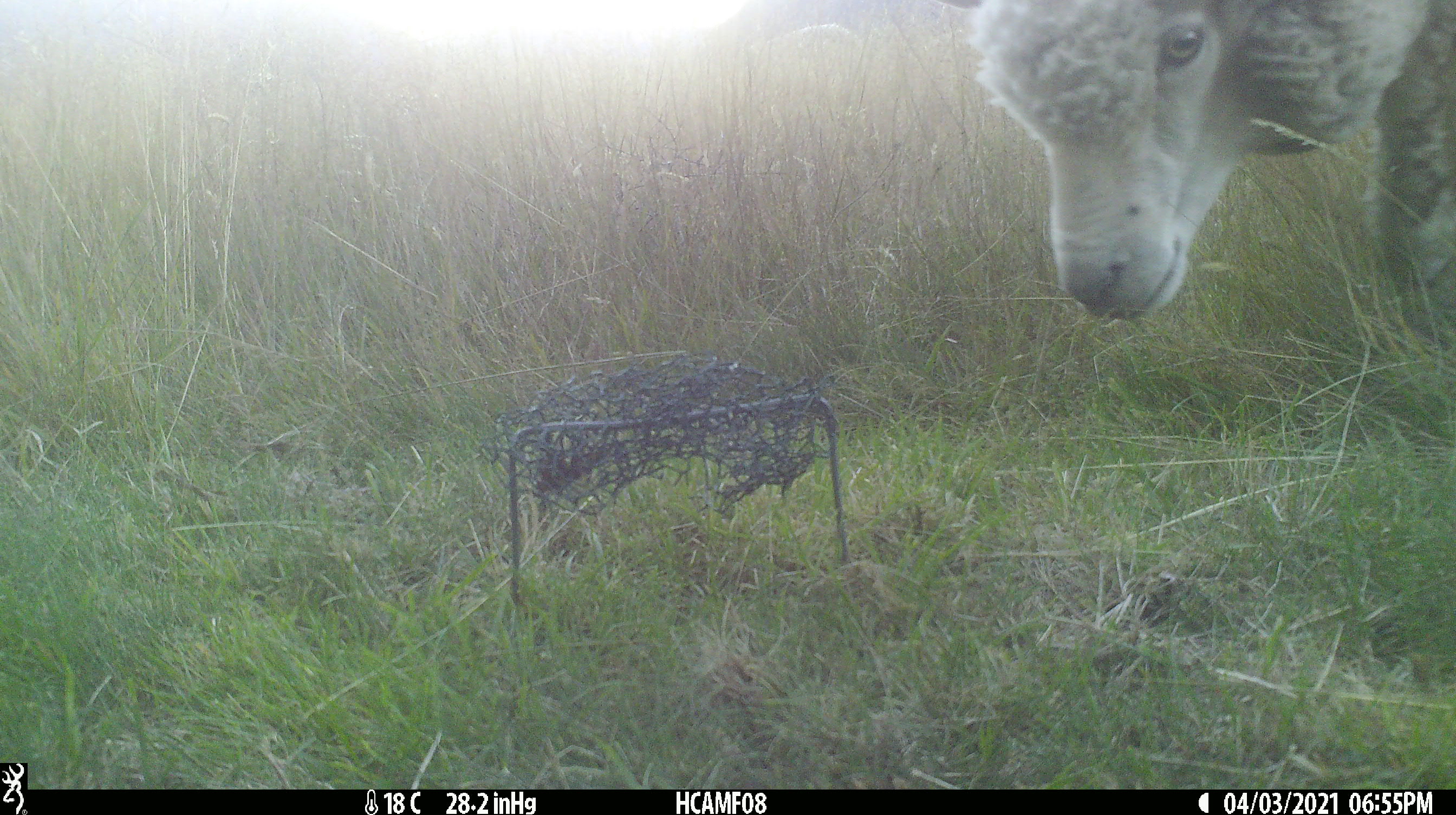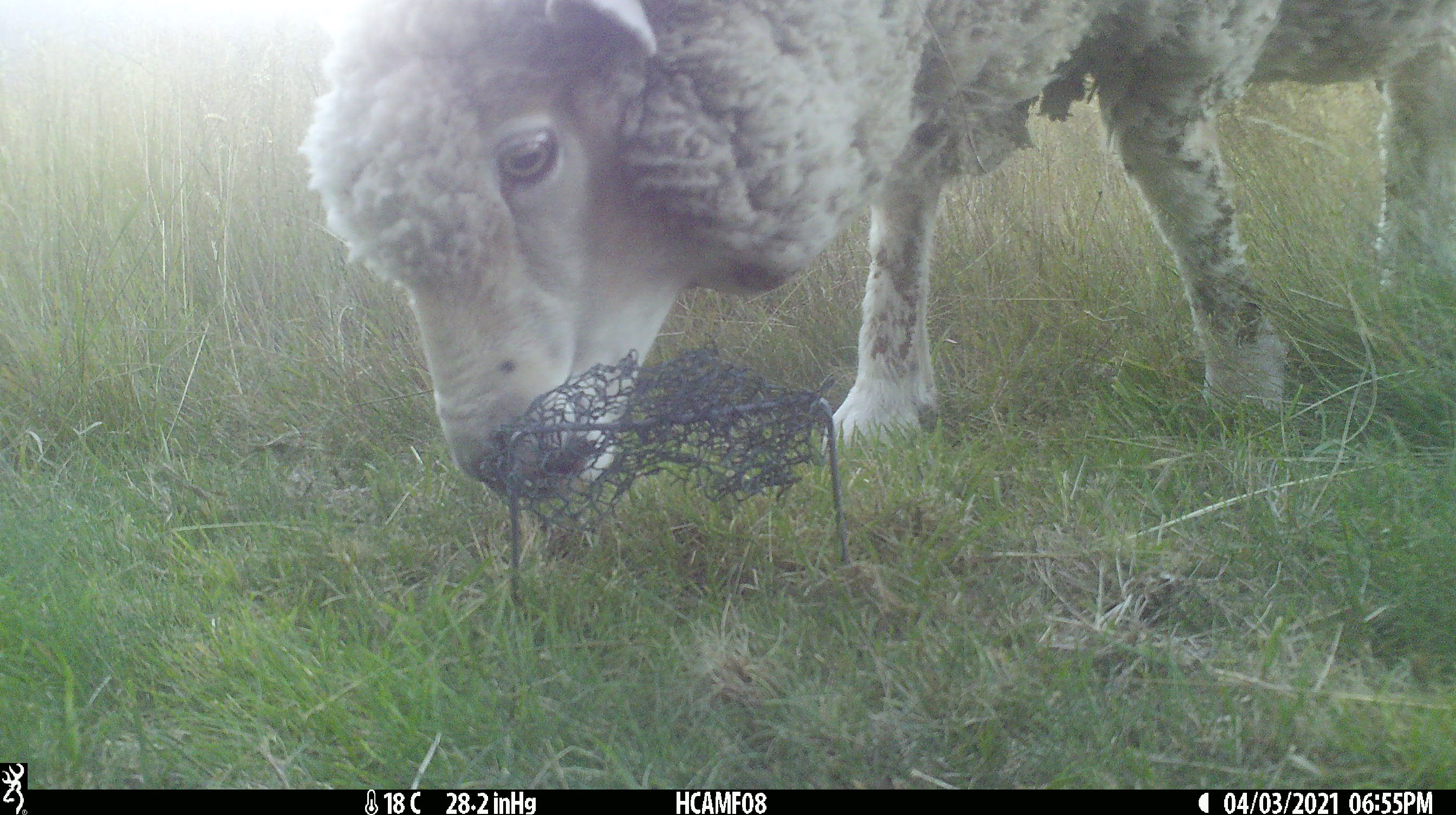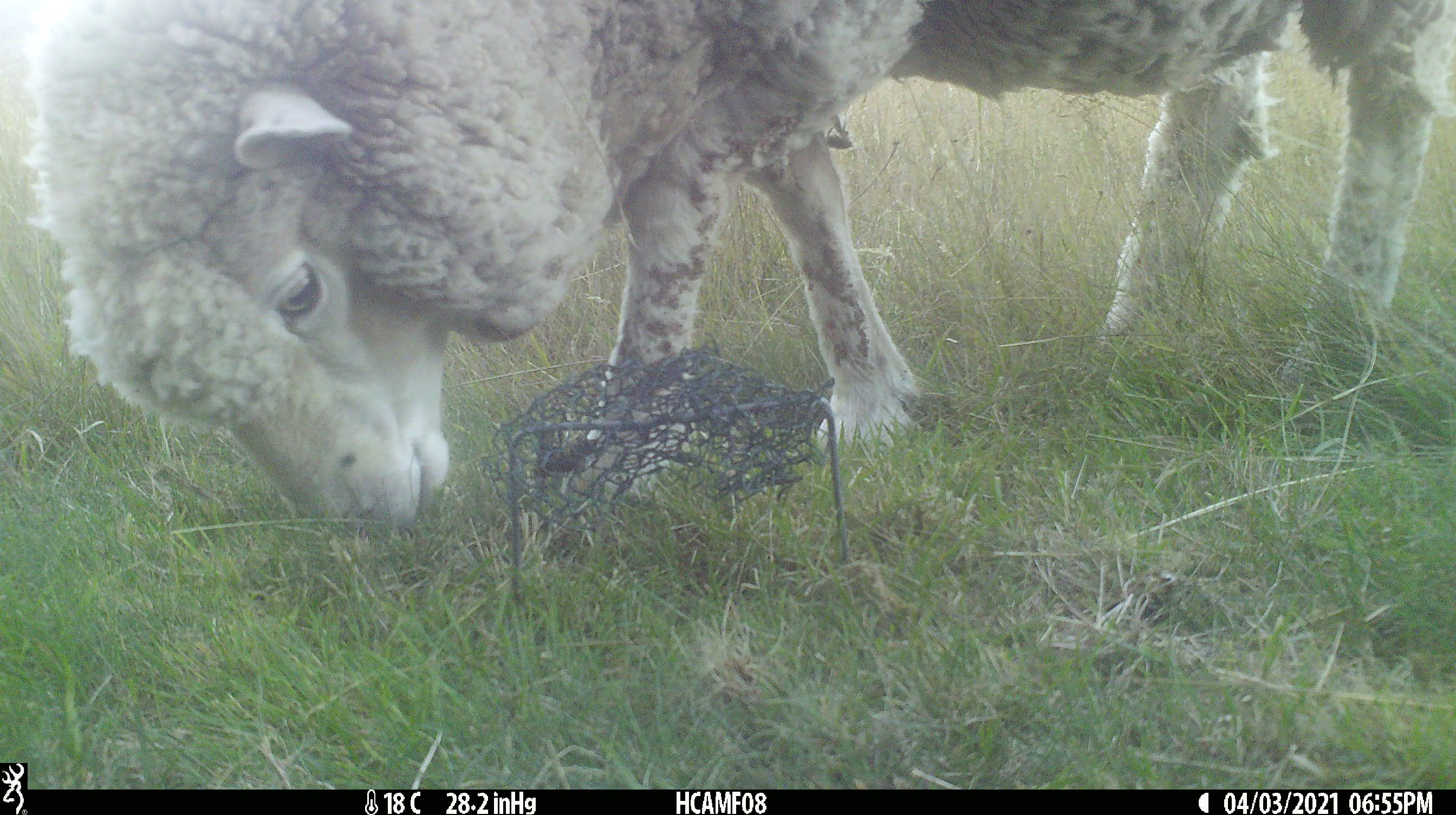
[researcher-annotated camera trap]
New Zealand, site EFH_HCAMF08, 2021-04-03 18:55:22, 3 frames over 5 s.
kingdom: Animalia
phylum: Chordata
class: Mammalia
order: Artiodactyla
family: Bovidae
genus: Ovis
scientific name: Ovis aries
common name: domestic sheep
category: sheep